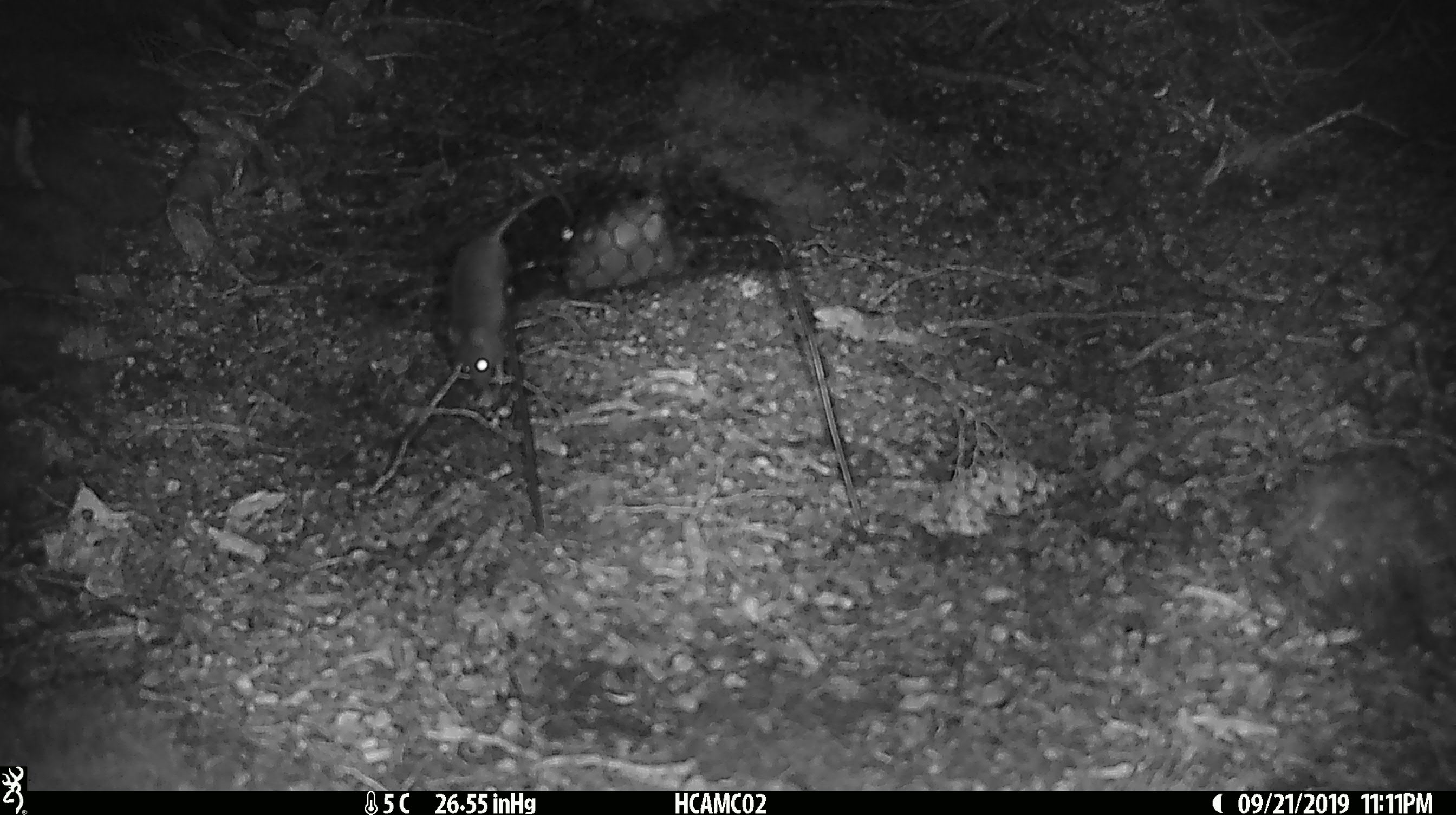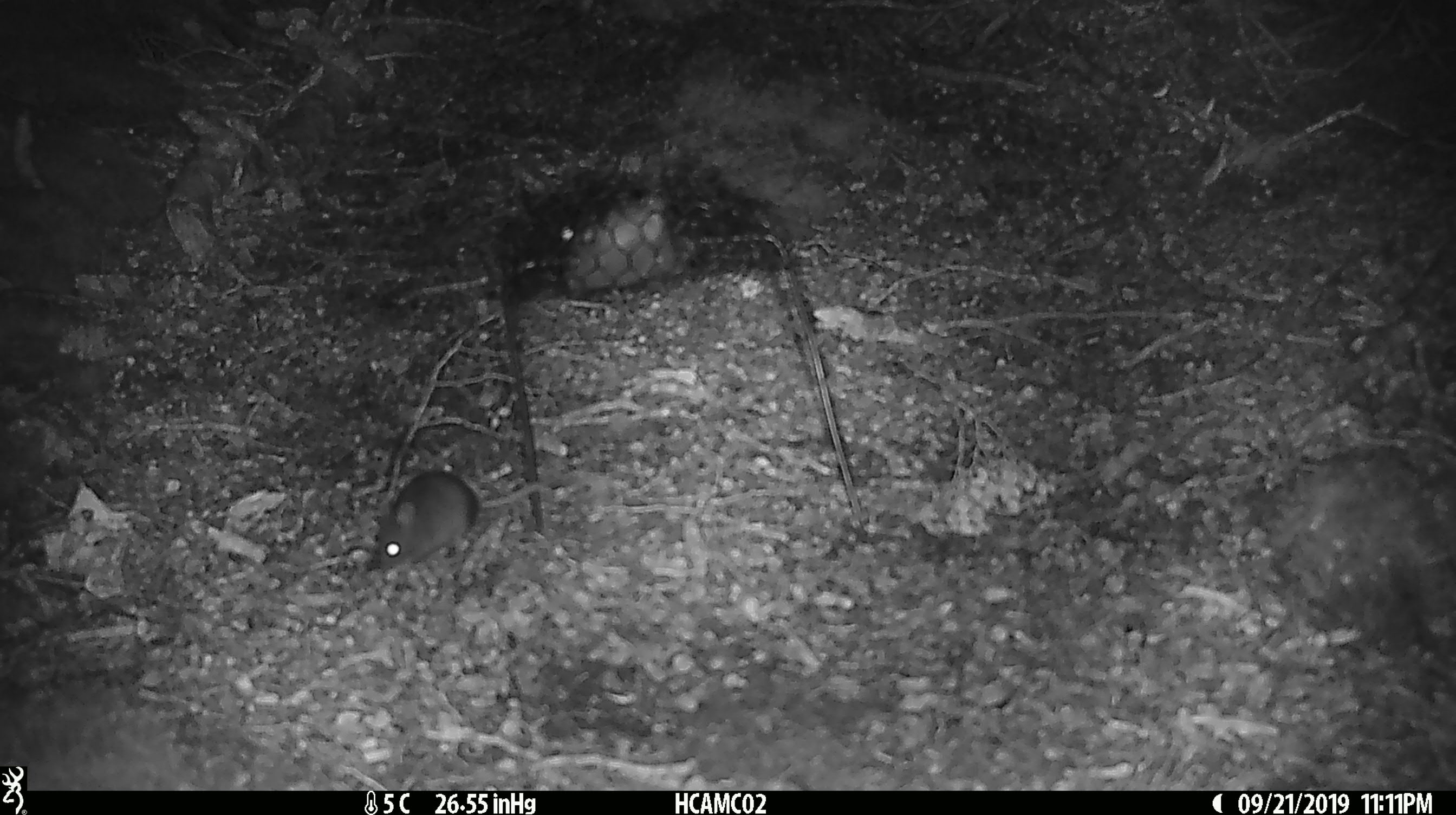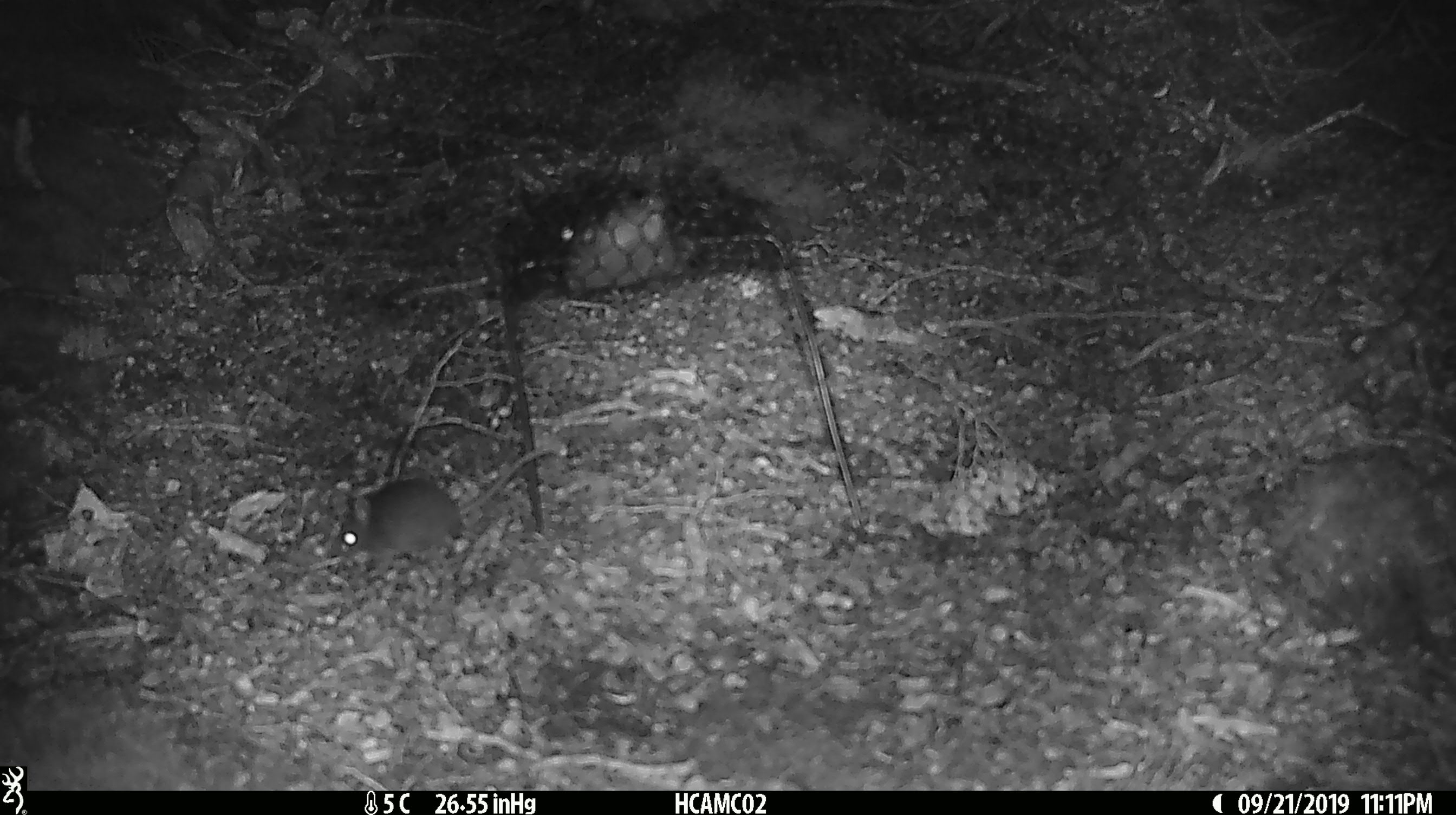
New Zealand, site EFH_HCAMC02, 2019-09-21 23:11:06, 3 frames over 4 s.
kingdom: Animalia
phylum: Chordata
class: Mammalia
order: Rodentia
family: Muridae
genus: Mus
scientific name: Mus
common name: mouse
Mouse (Mus).